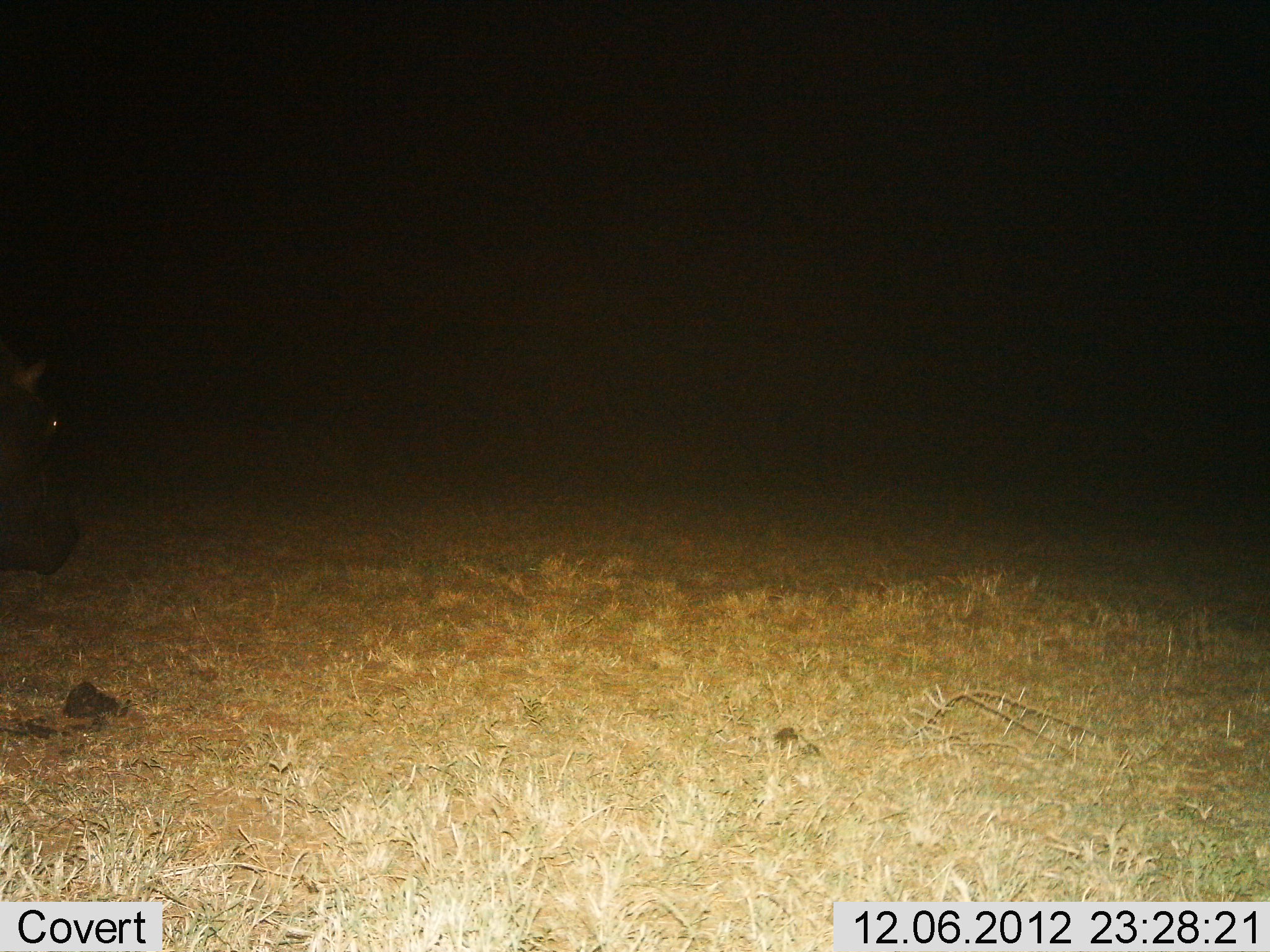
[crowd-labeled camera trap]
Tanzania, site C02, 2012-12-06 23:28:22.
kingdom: Animalia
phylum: Chordata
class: Mammalia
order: Artiodactyla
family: Hippopotamidae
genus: Hippopotamus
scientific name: Hippopotamus amphibius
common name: hippopotamus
Hippopotamus (Hippopotamus amphibius), count 1. Behavior (volunteer vote fractions): standing 77%, resting 0%, moving 23%, interacting 0%. Young present (vote fraction): 0%. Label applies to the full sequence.